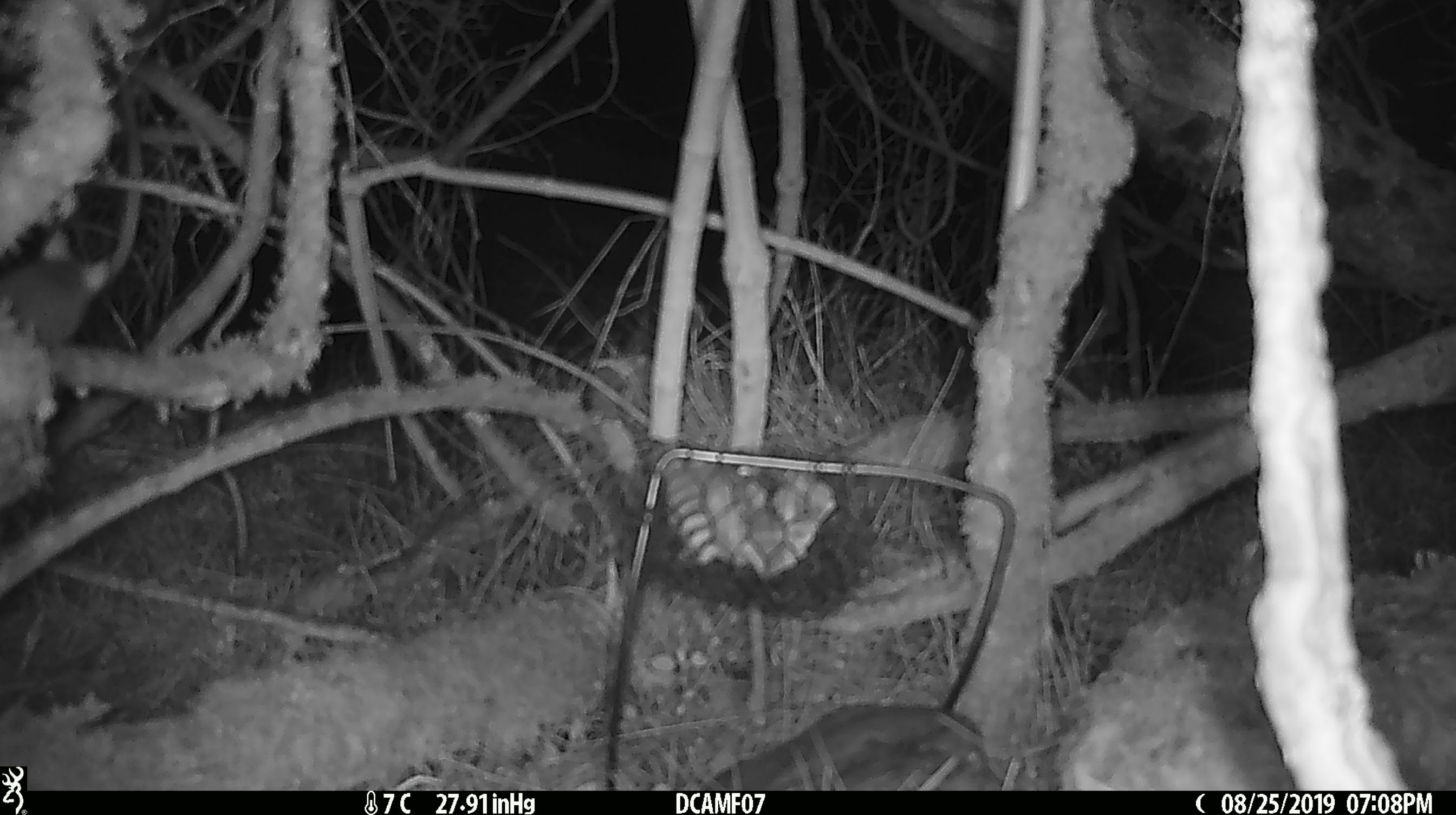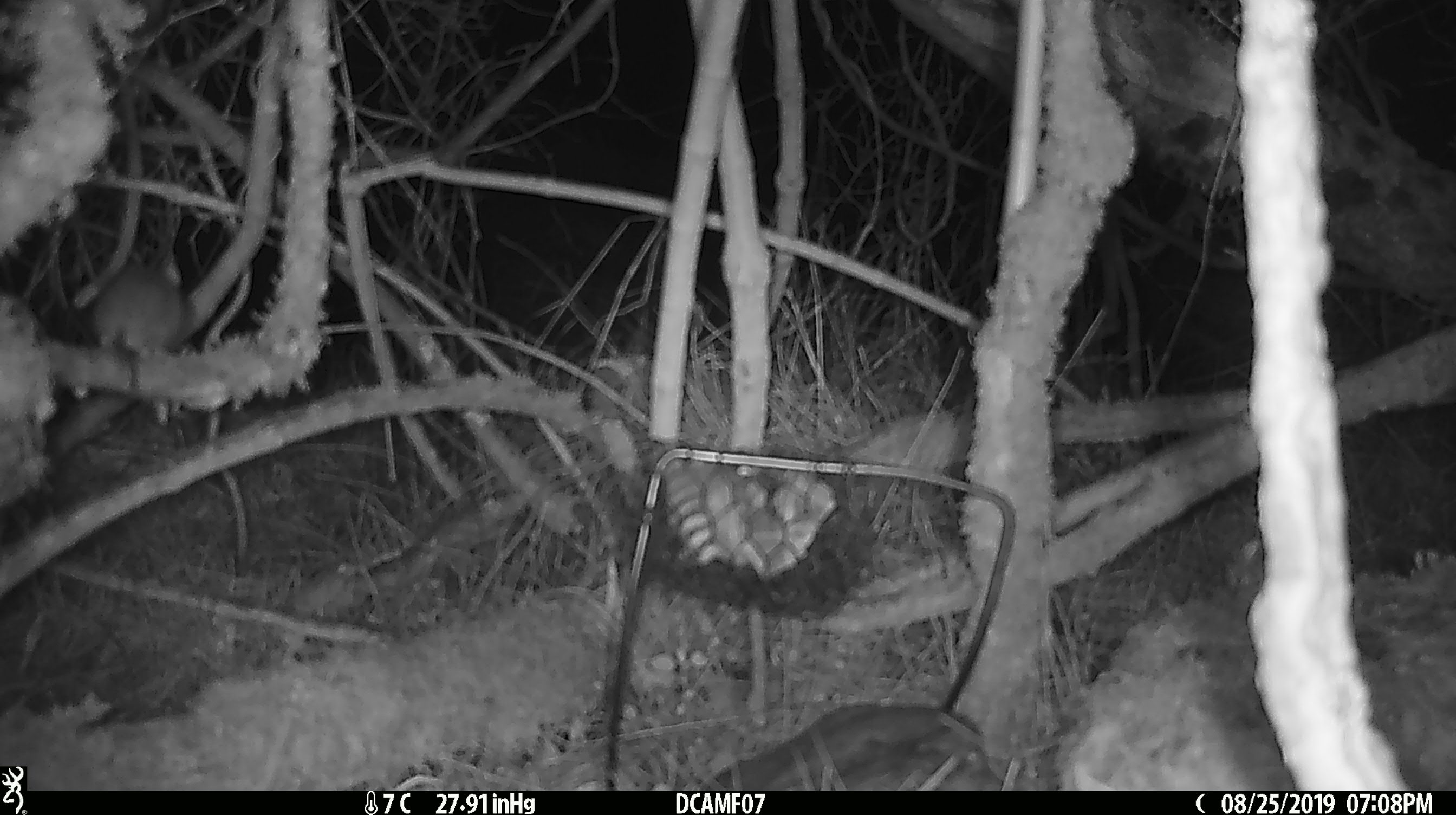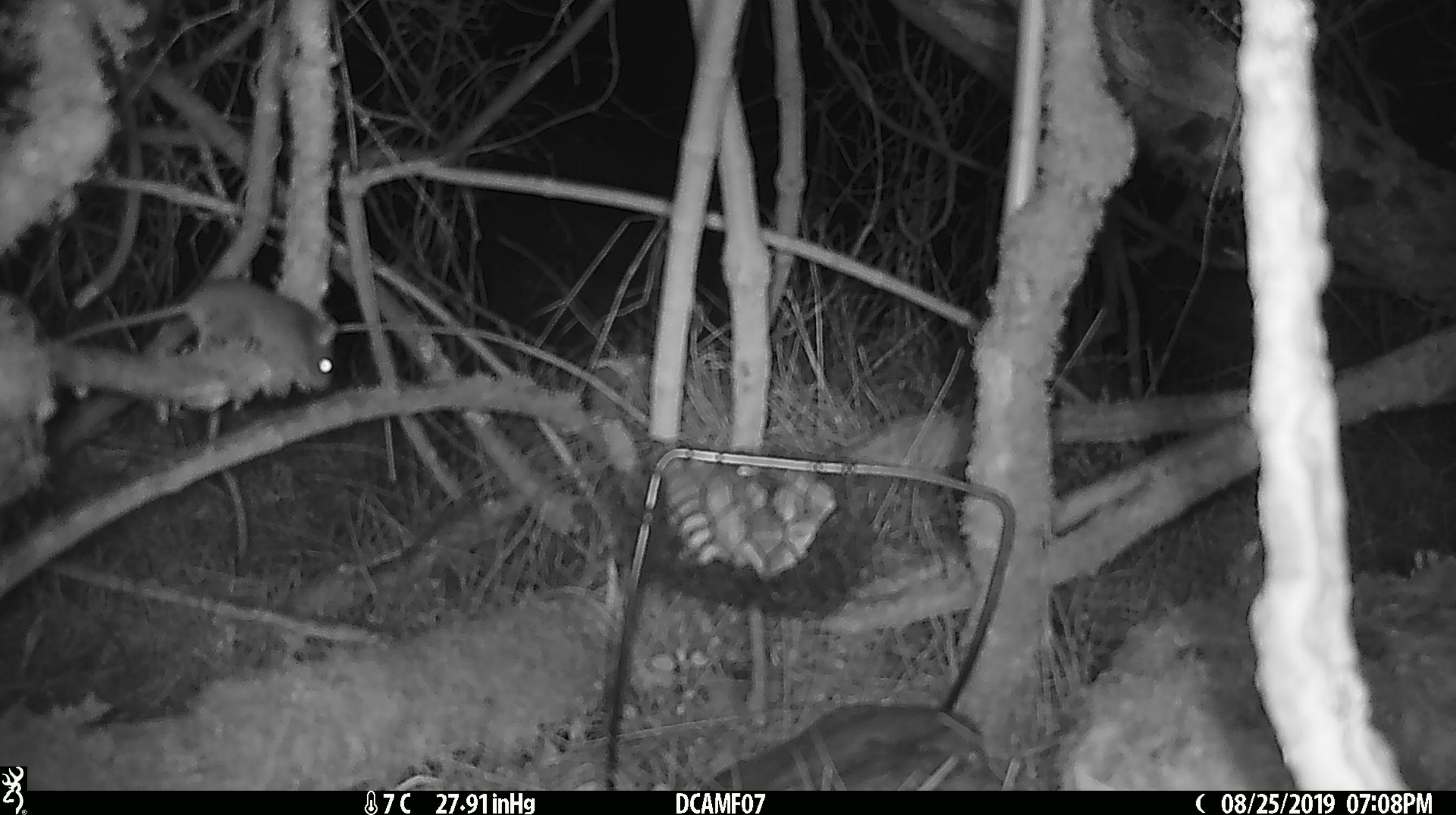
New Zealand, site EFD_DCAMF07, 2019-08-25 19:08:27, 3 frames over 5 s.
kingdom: Animalia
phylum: Chordata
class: Mammalia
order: Rodentia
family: Muridae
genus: Mus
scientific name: Mus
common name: mouse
Mouse (Mus).